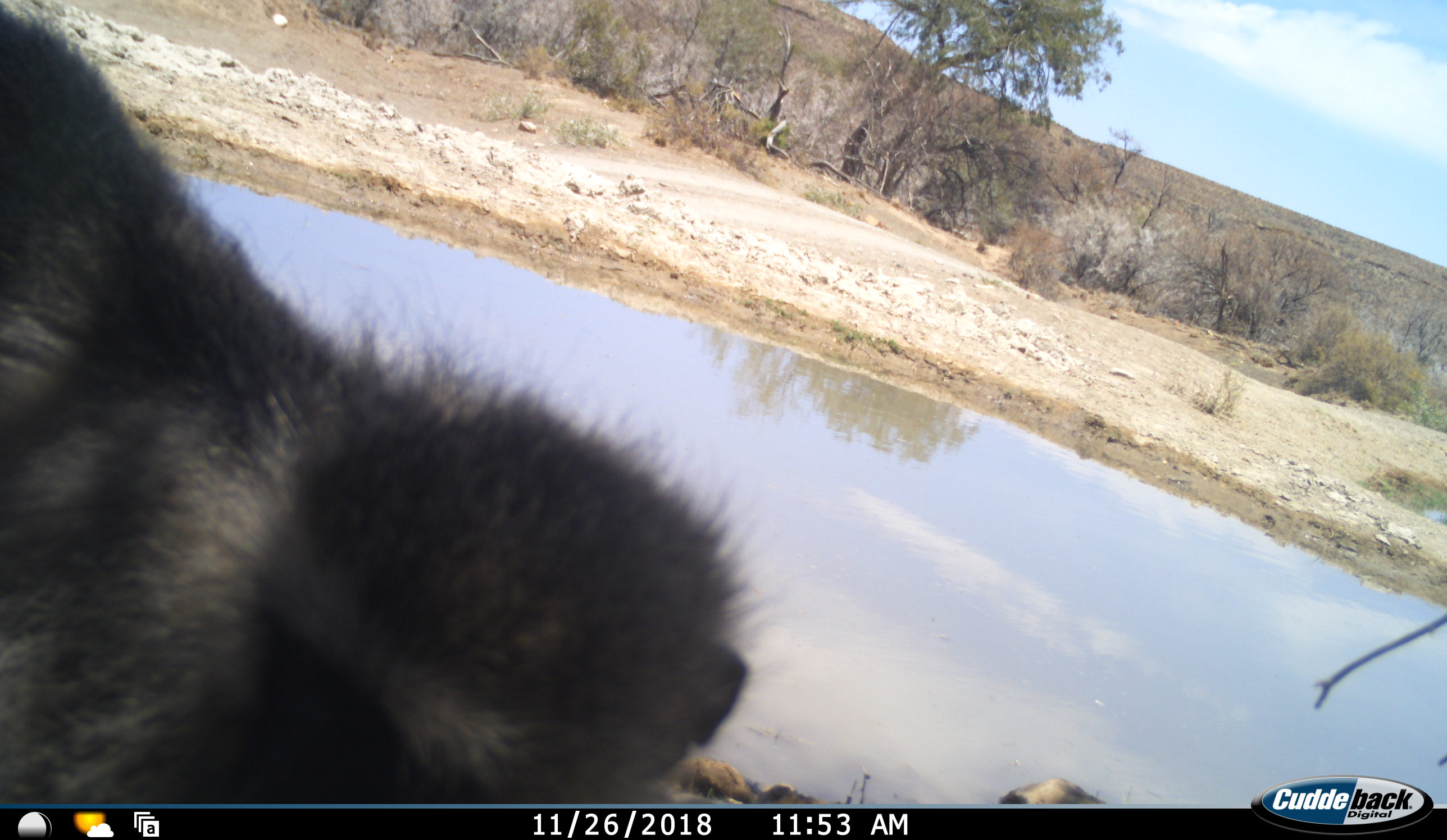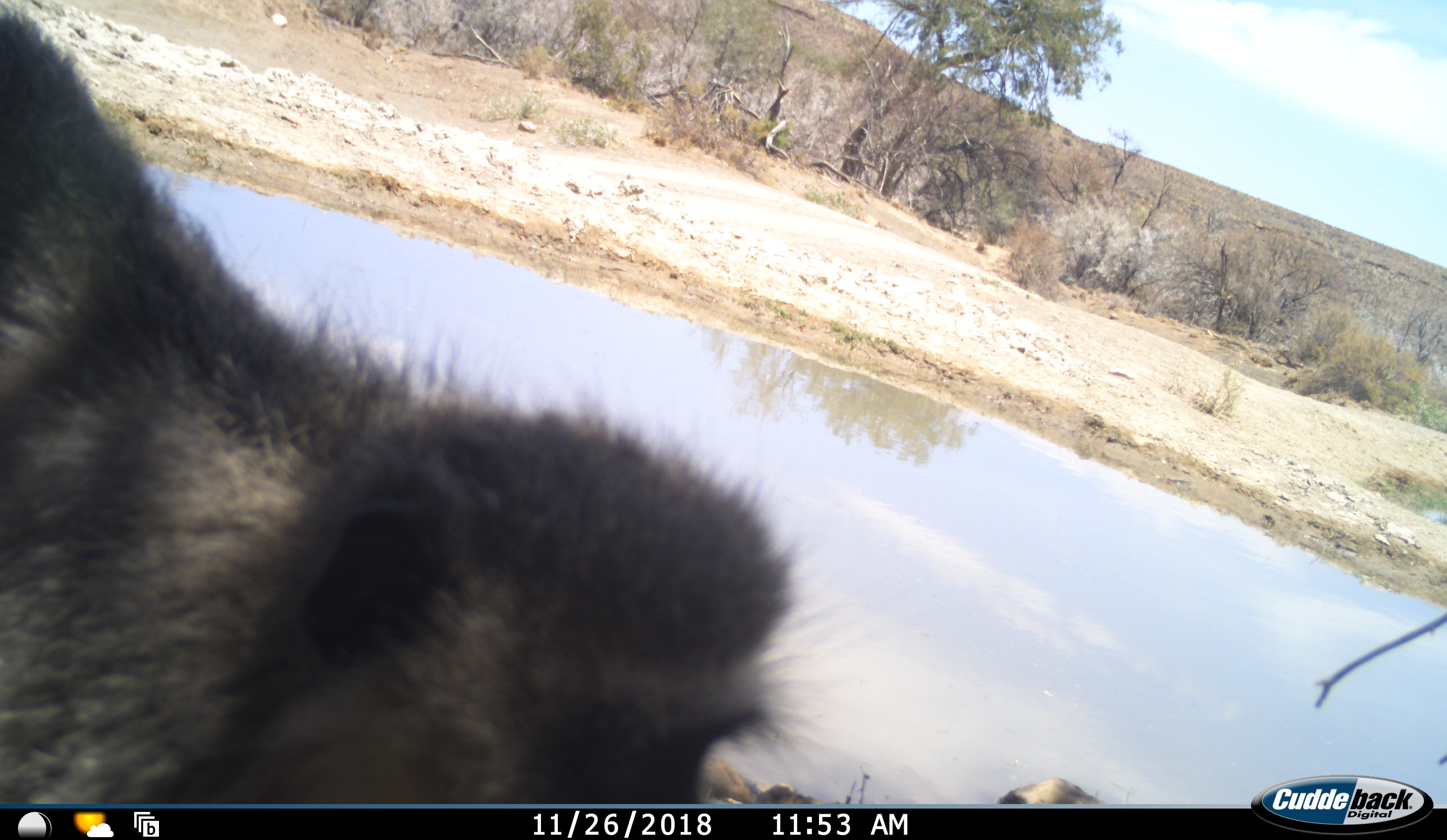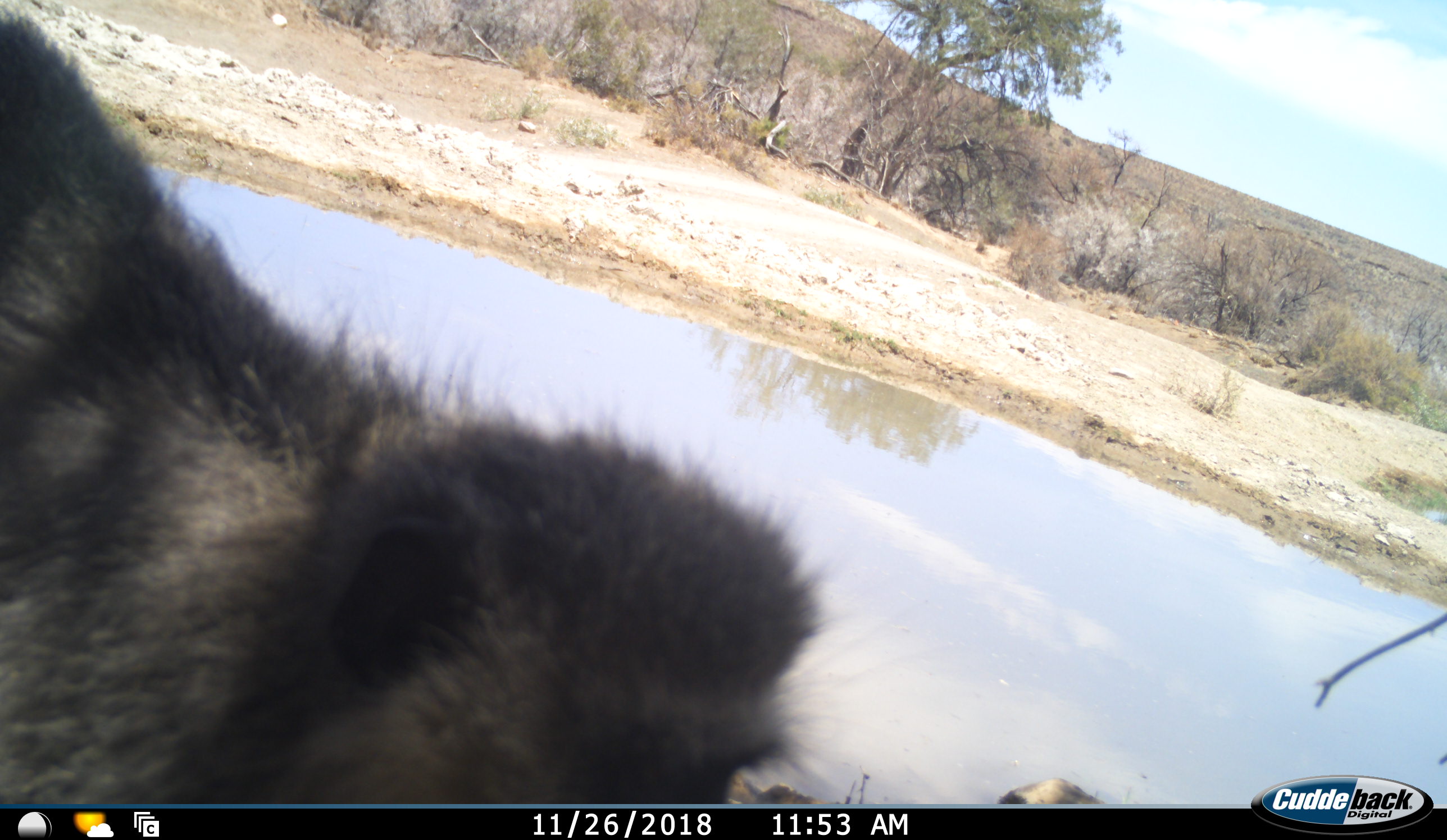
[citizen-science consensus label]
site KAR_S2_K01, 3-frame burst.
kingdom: Animalia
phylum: Chordata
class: Mammalia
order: Primates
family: Cercopithecidae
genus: Chlorocebus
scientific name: Chlorocebus pygerythrus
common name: vervet monkey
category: monkeyvervet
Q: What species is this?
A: Monkeyvervet (vervet monkey) (Chlorocebus pygerythrus).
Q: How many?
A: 1.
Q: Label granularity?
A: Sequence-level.